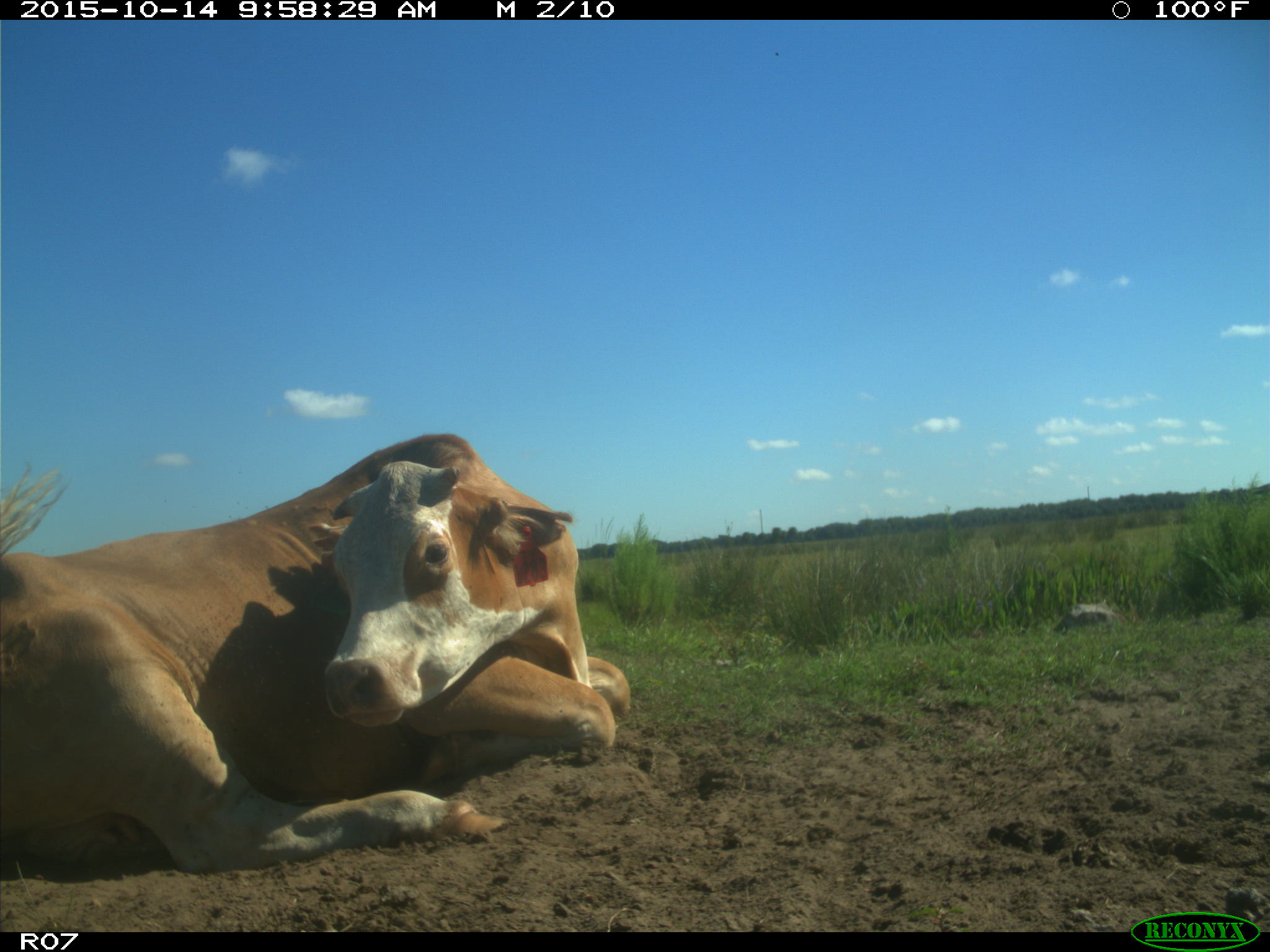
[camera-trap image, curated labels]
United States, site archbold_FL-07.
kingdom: Animalia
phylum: Chordata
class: Mammalia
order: Artiodactyla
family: Bovidae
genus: Bos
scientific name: Bos taurus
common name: domestic cow